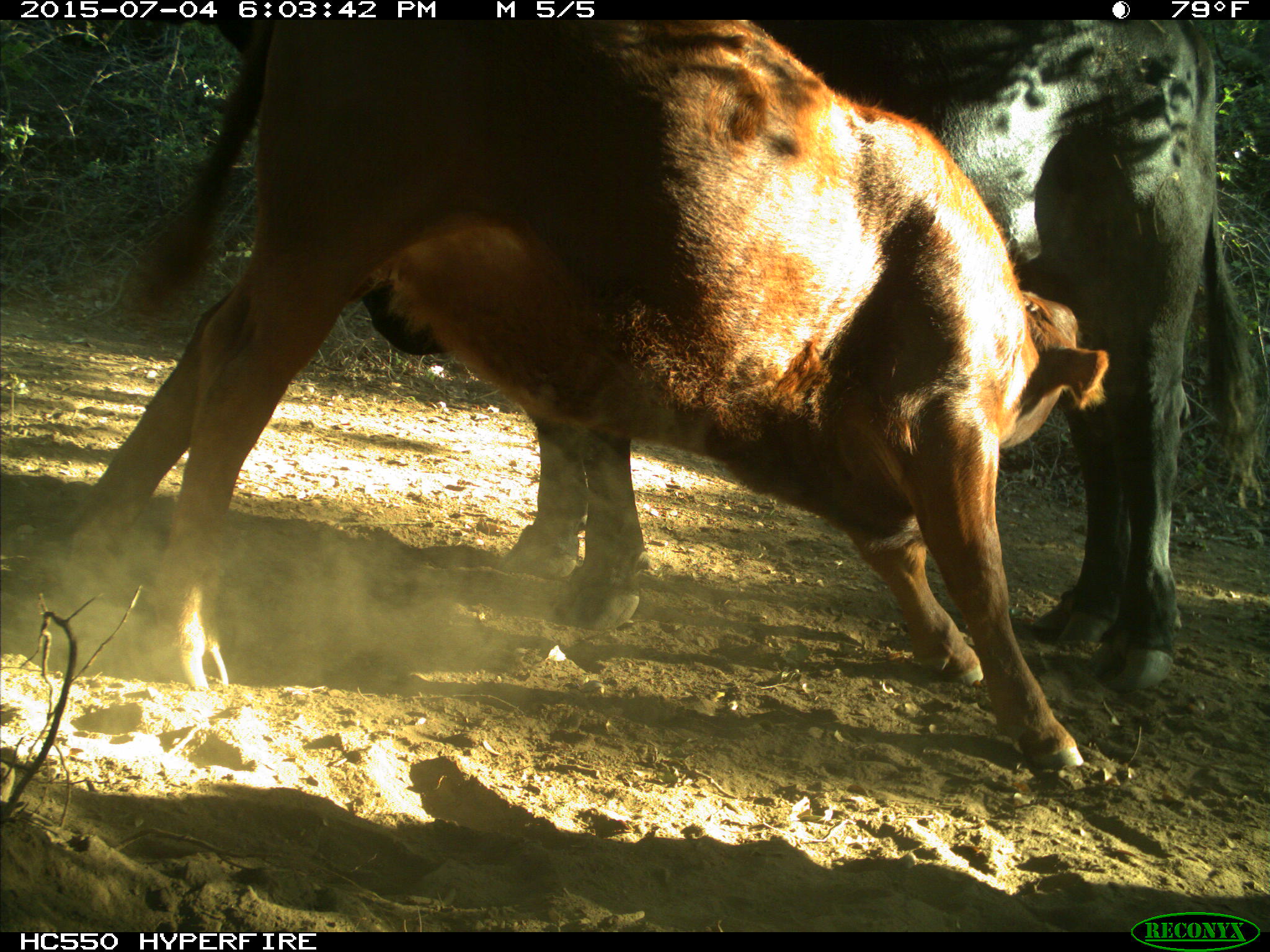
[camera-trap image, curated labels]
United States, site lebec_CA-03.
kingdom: Animalia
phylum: Chordata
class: Mammalia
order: Artiodactyla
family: Bovidae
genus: Bos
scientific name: Bos taurus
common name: domestic cow